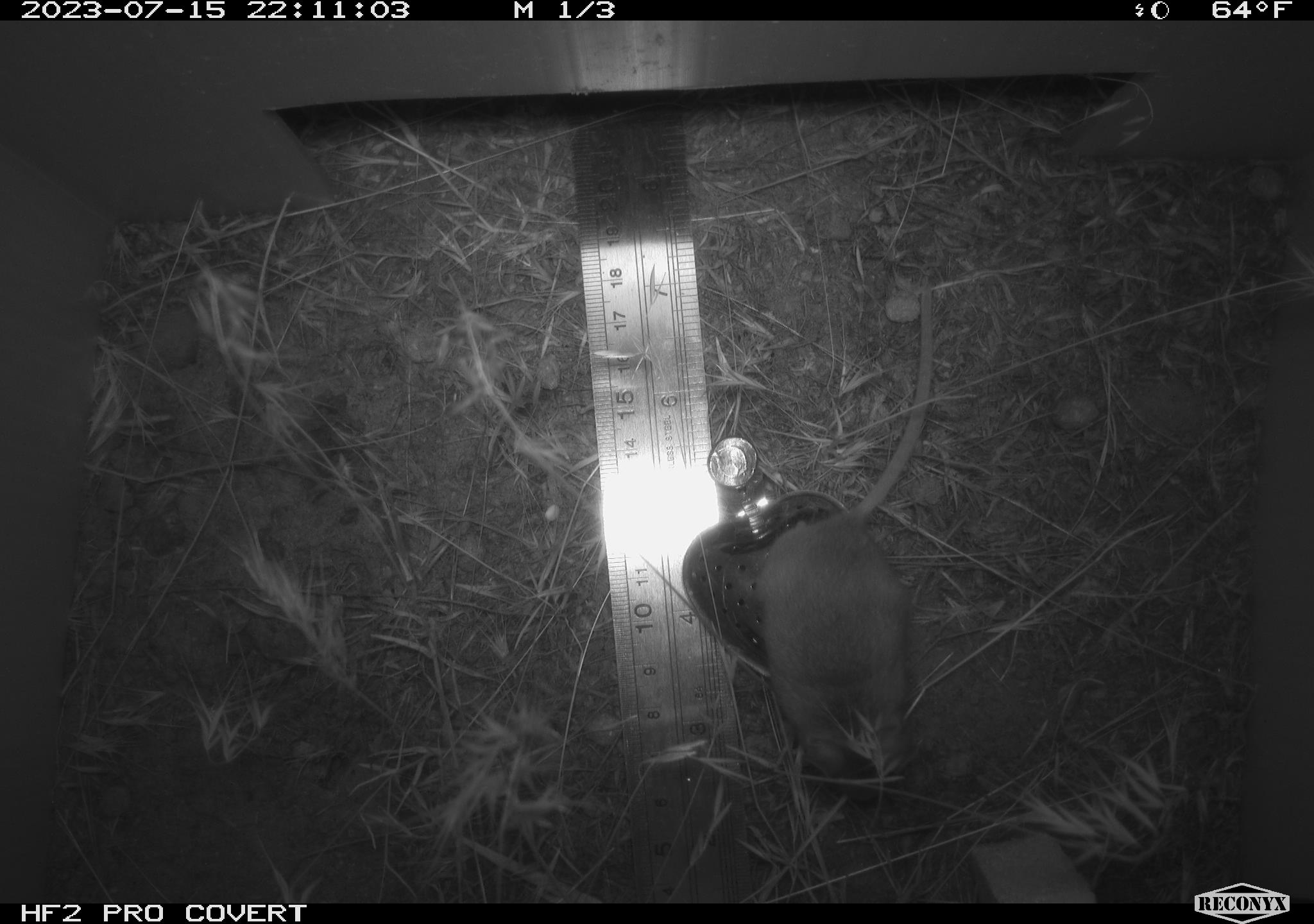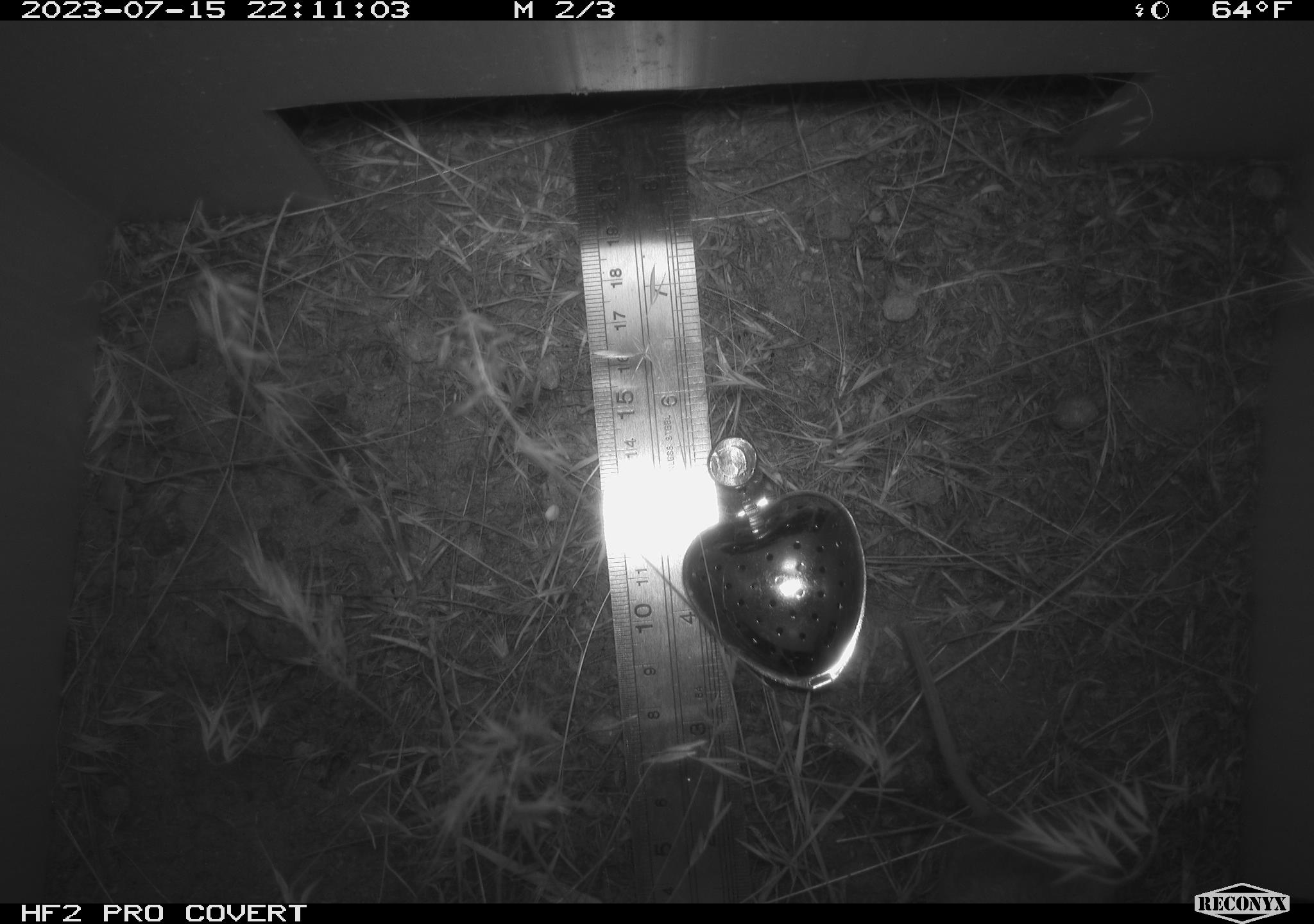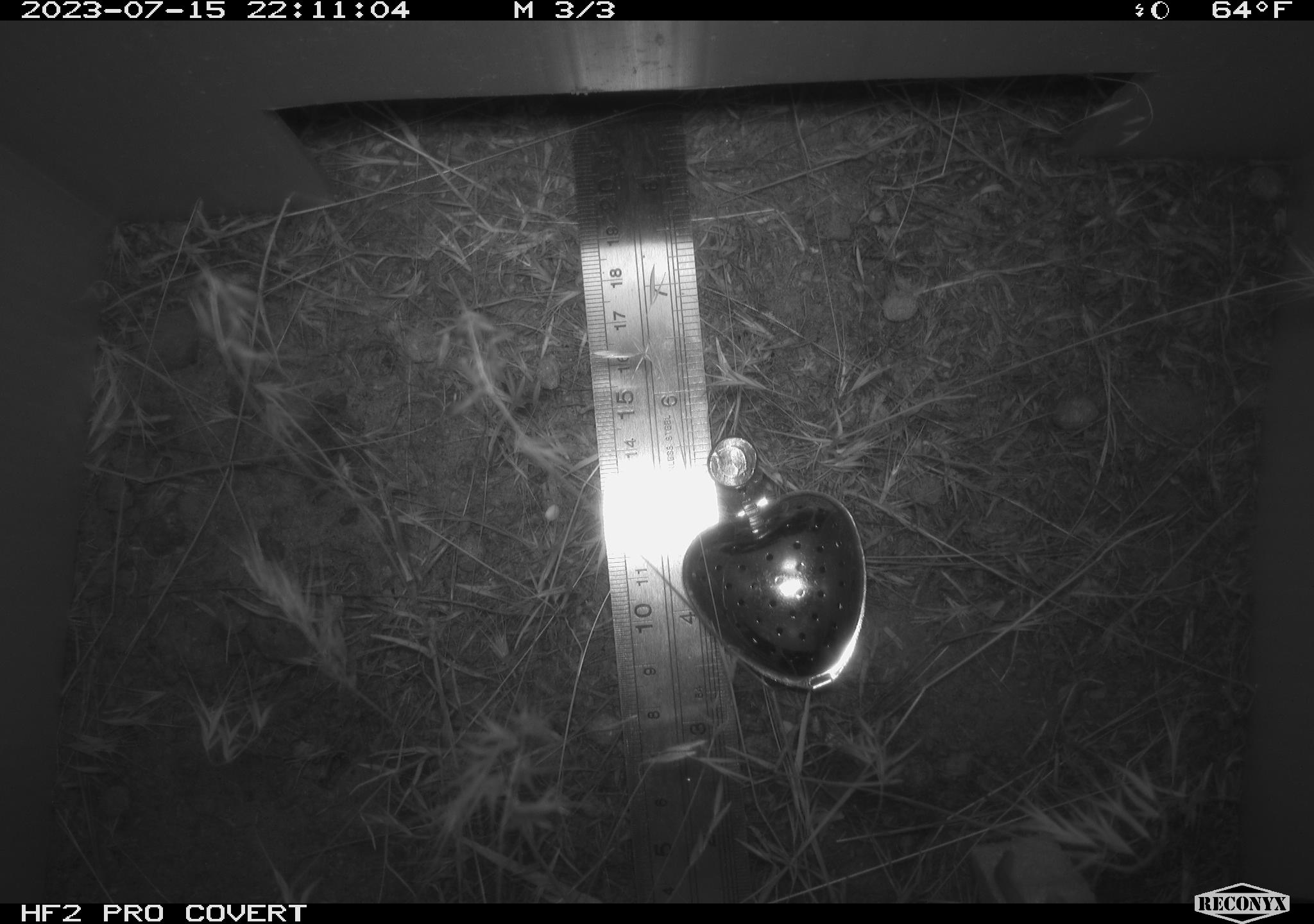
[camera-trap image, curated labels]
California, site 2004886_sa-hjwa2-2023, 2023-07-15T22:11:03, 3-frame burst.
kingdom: Animalia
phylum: Chordata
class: Mammalia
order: Rodentia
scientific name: Rodentia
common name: mouse species